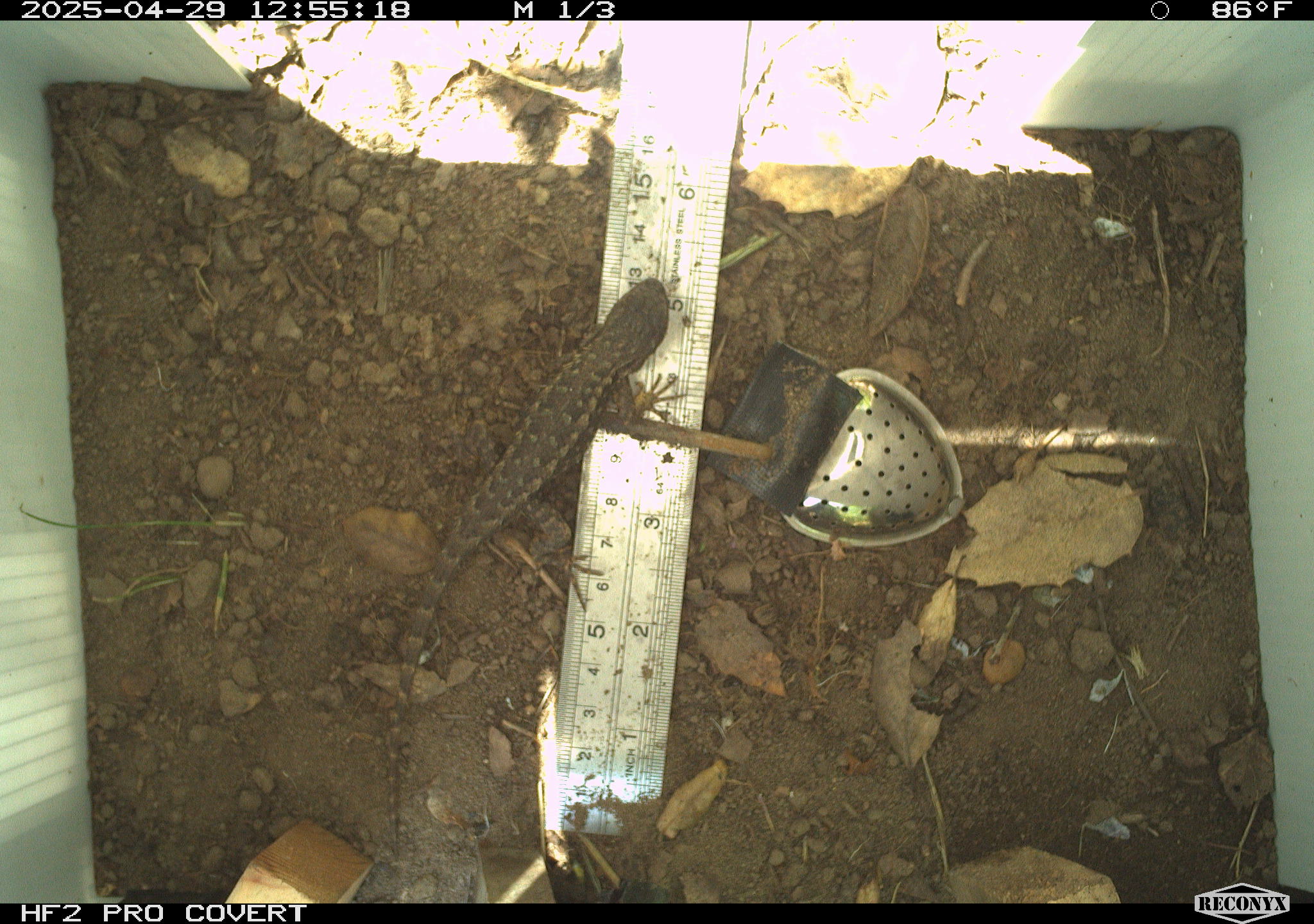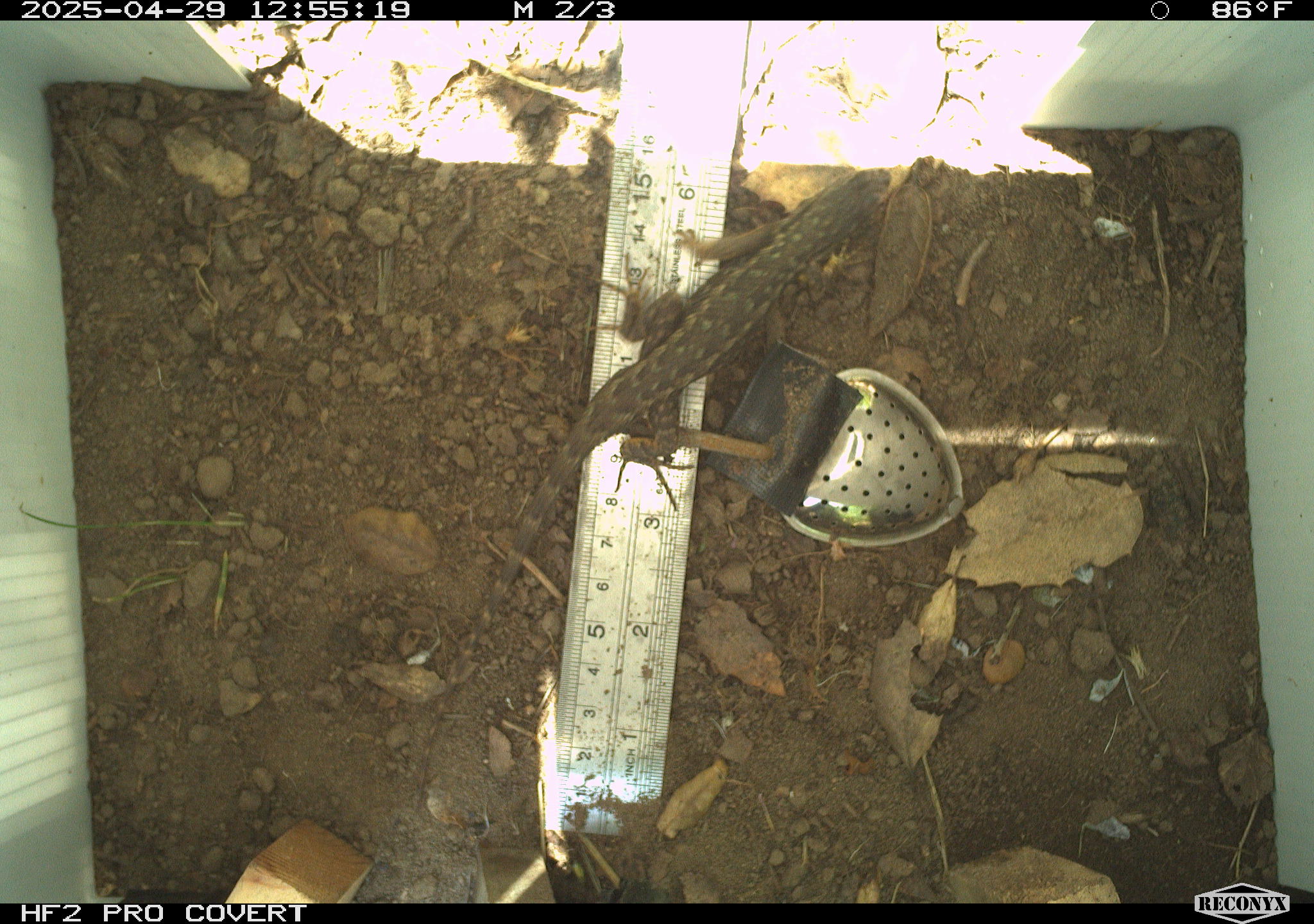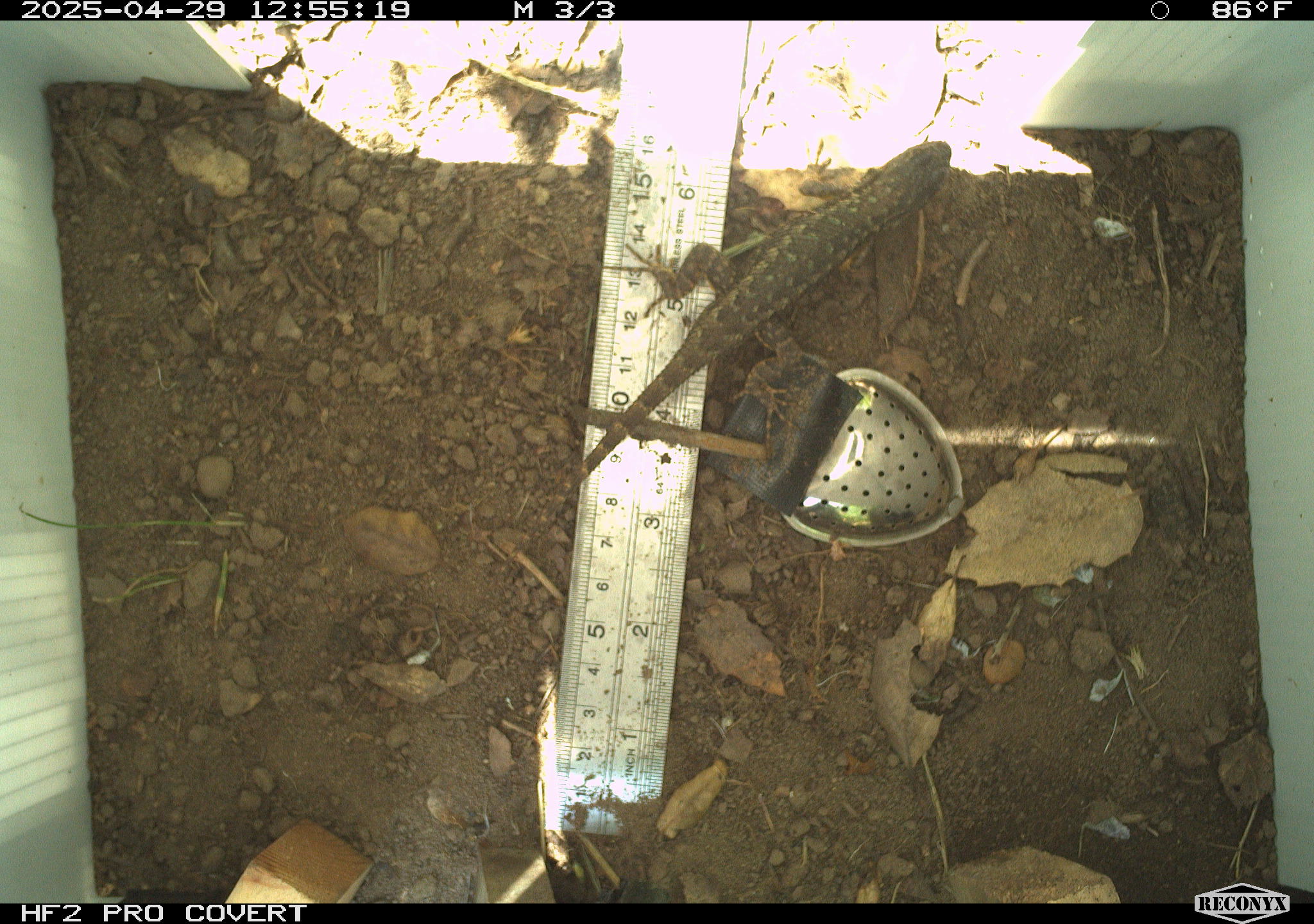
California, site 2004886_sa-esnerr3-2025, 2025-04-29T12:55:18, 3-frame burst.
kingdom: Animalia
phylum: Chordata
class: Reptilia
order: Squamata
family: Phrynosomatidae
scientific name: Phrynosomatidae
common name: north american spiny lizards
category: sceloporus/uta species